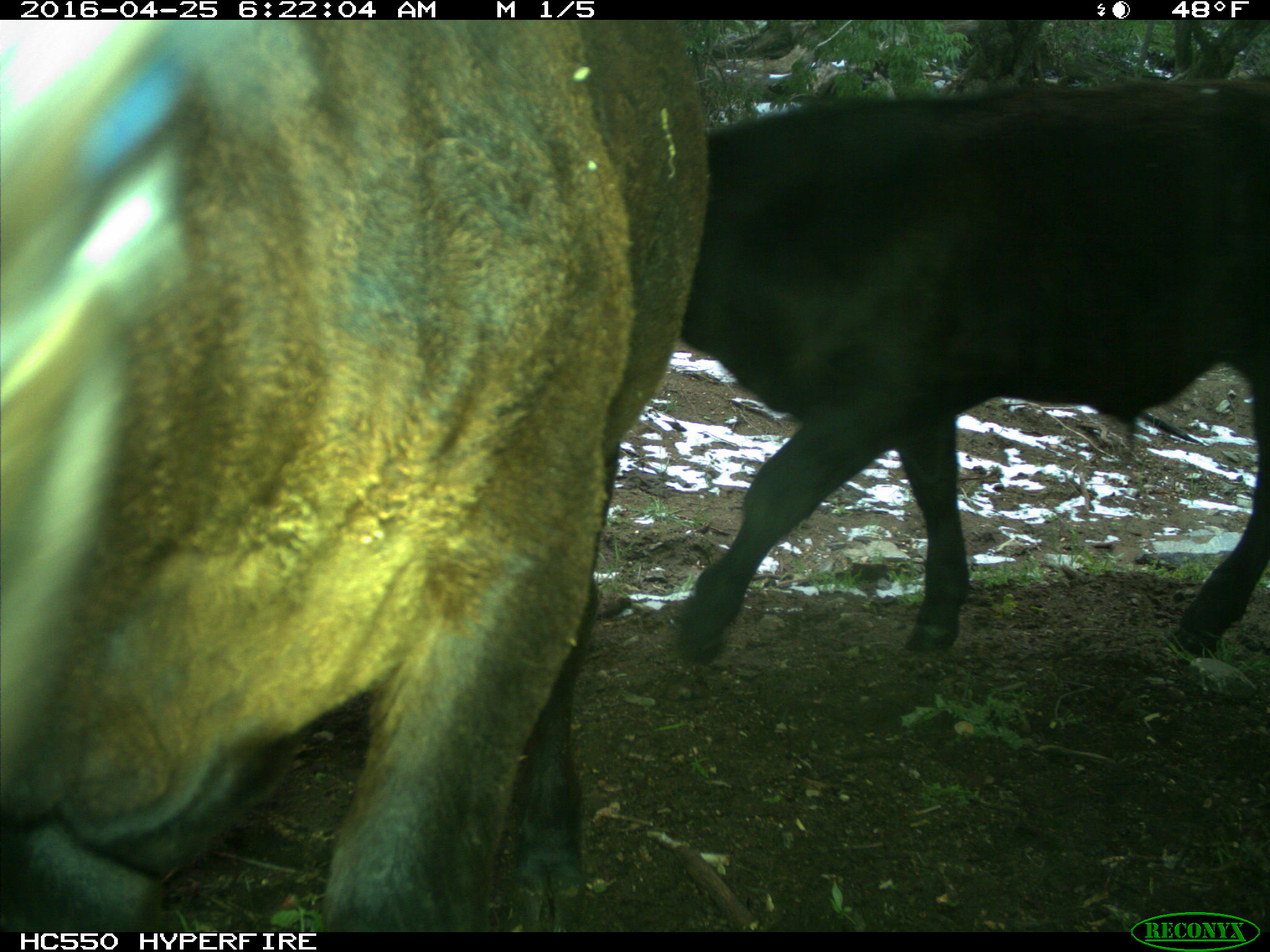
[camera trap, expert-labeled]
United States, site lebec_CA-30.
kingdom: Animalia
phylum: Chordata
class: Mammalia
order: Artiodactyla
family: Bovidae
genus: Bos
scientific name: Bos taurus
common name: domestic cow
Bos taurus (domestic cow).